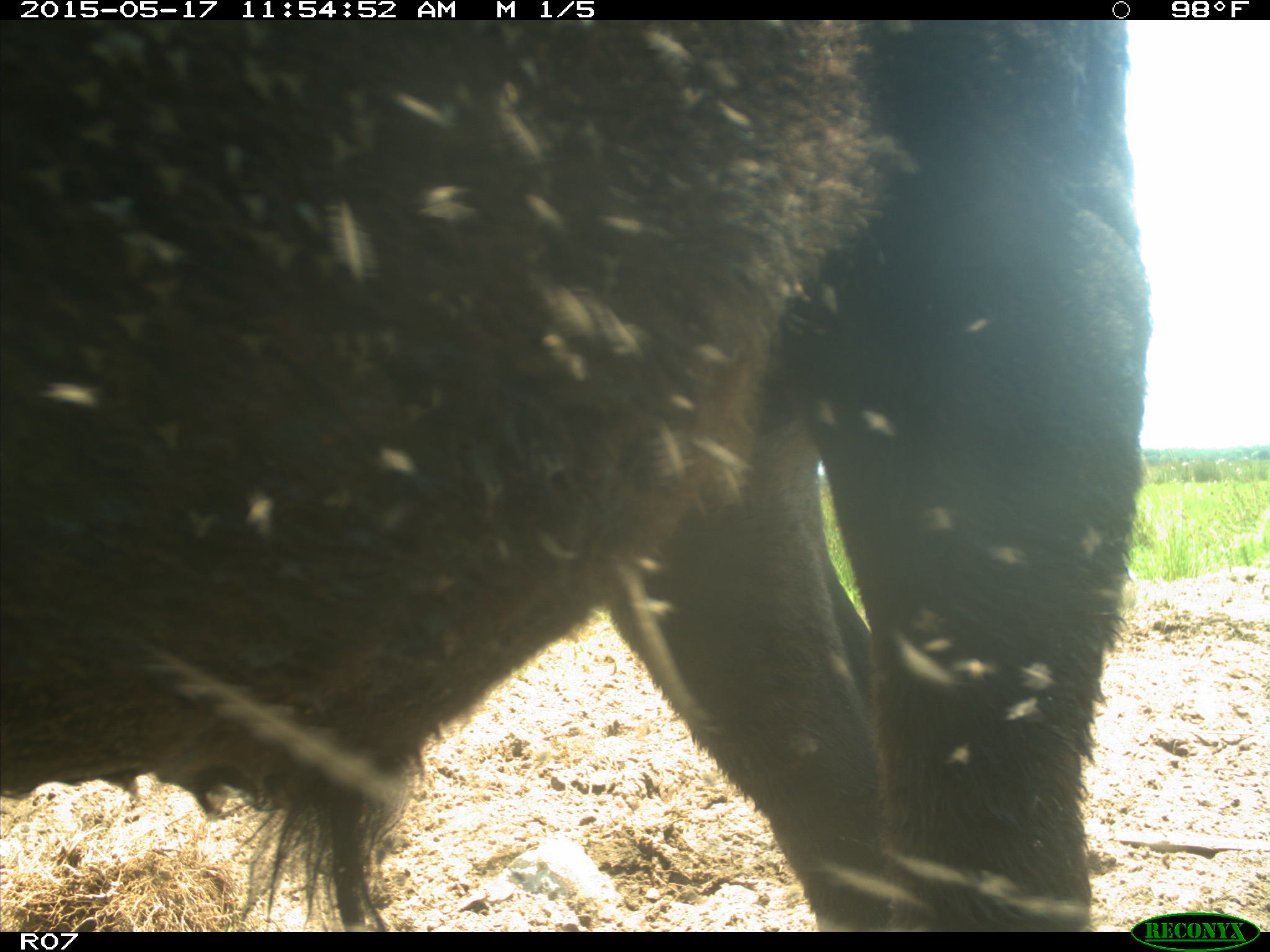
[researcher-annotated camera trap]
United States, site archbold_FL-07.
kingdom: Animalia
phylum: Chordata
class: Mammalia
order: Artiodactyla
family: Bovidae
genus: Bos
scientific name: Bos taurus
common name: domestic cow